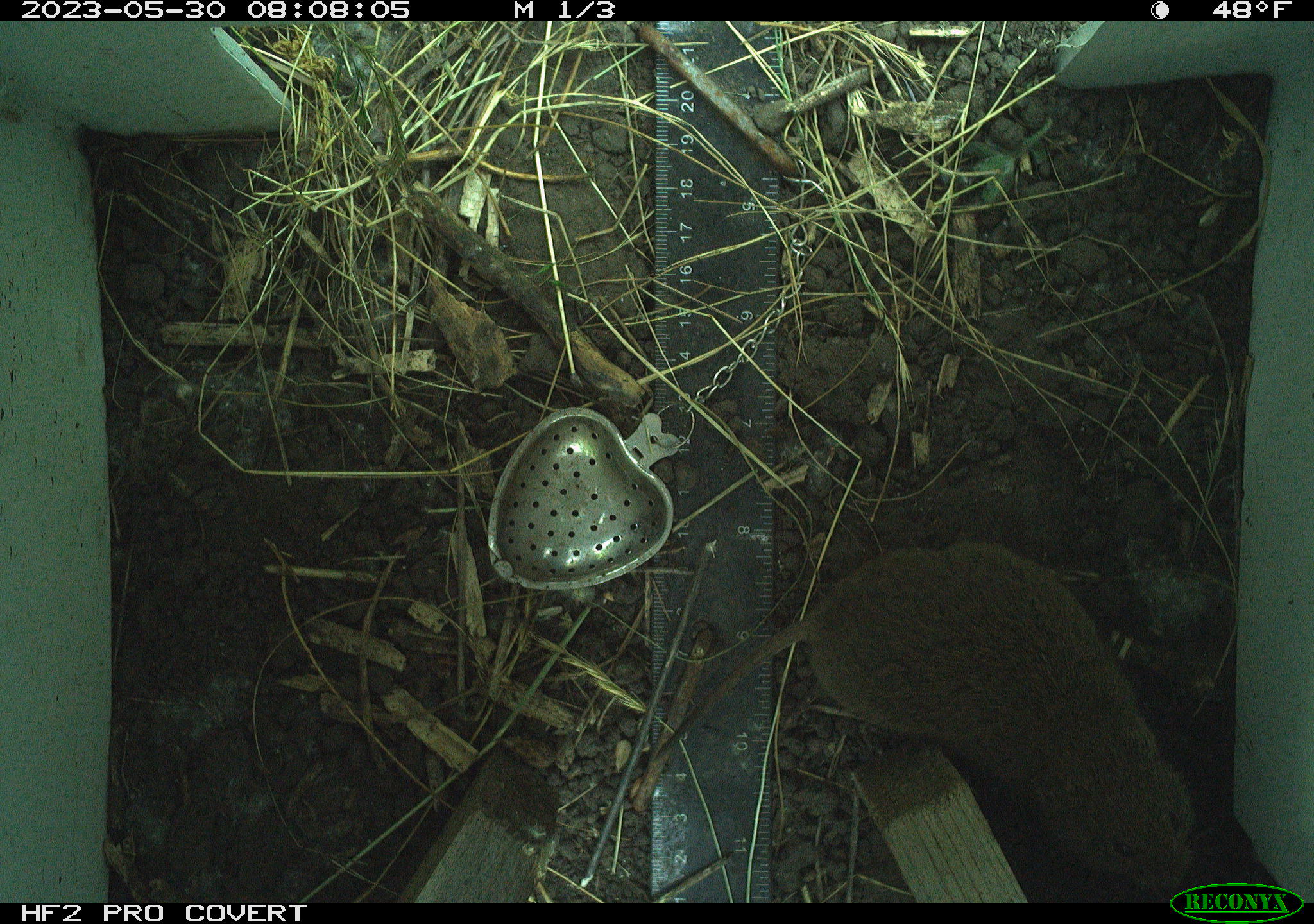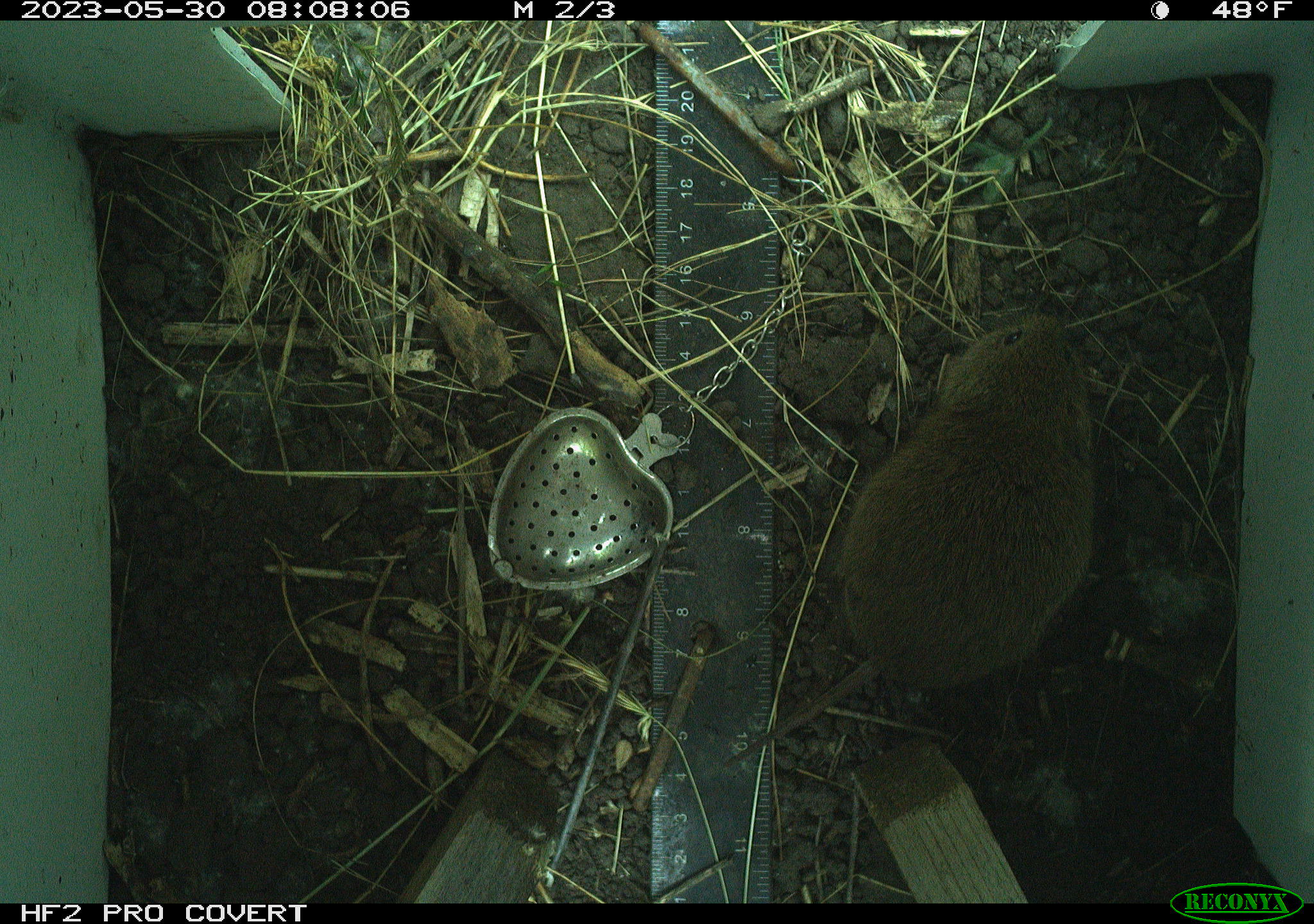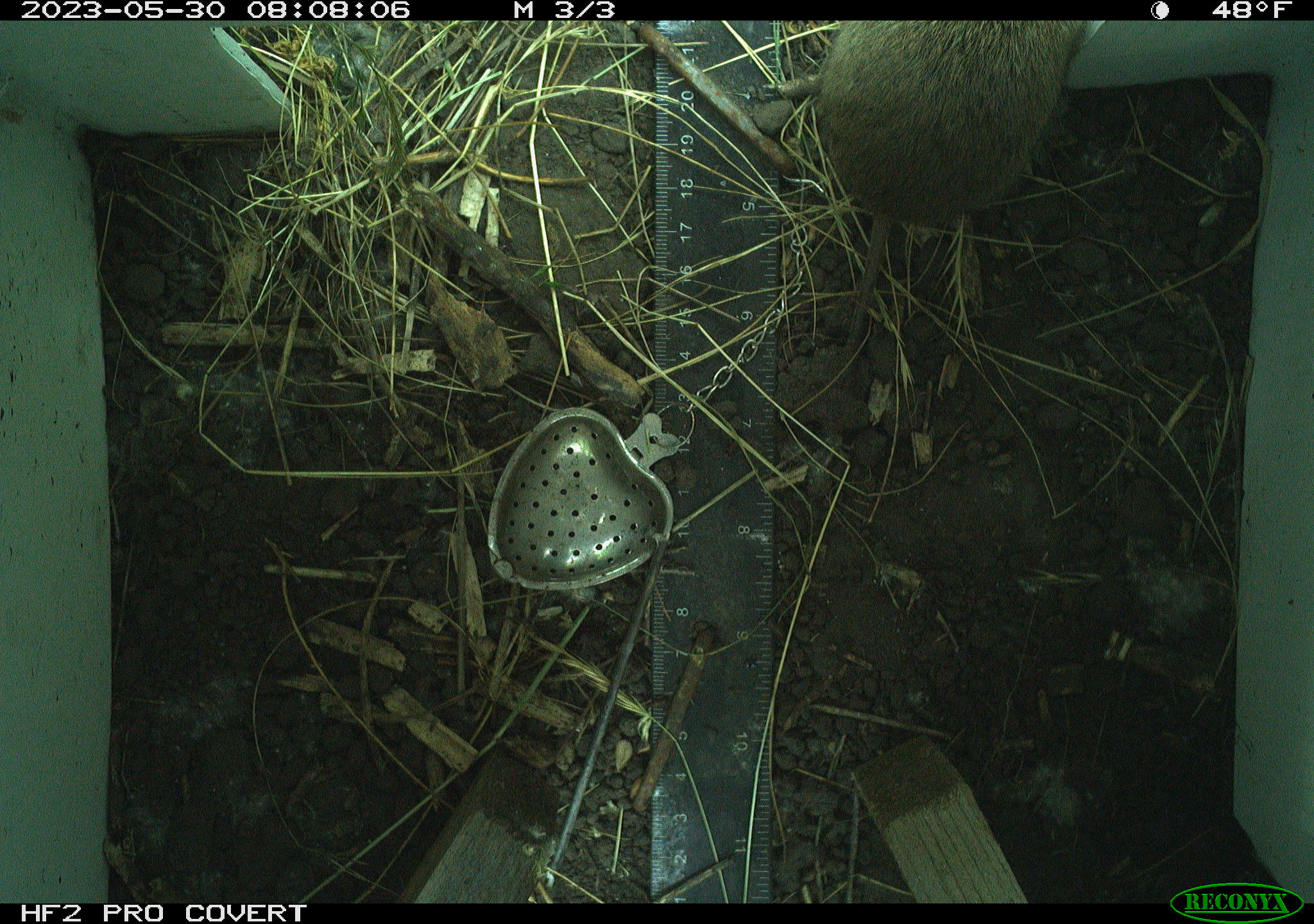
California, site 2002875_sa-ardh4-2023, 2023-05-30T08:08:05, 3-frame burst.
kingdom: Animalia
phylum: Chordata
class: Mammalia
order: Rodentia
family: Cricetidae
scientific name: Arvicolinae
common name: voles, lemmings, and muskrats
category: arvicolinae subfamily